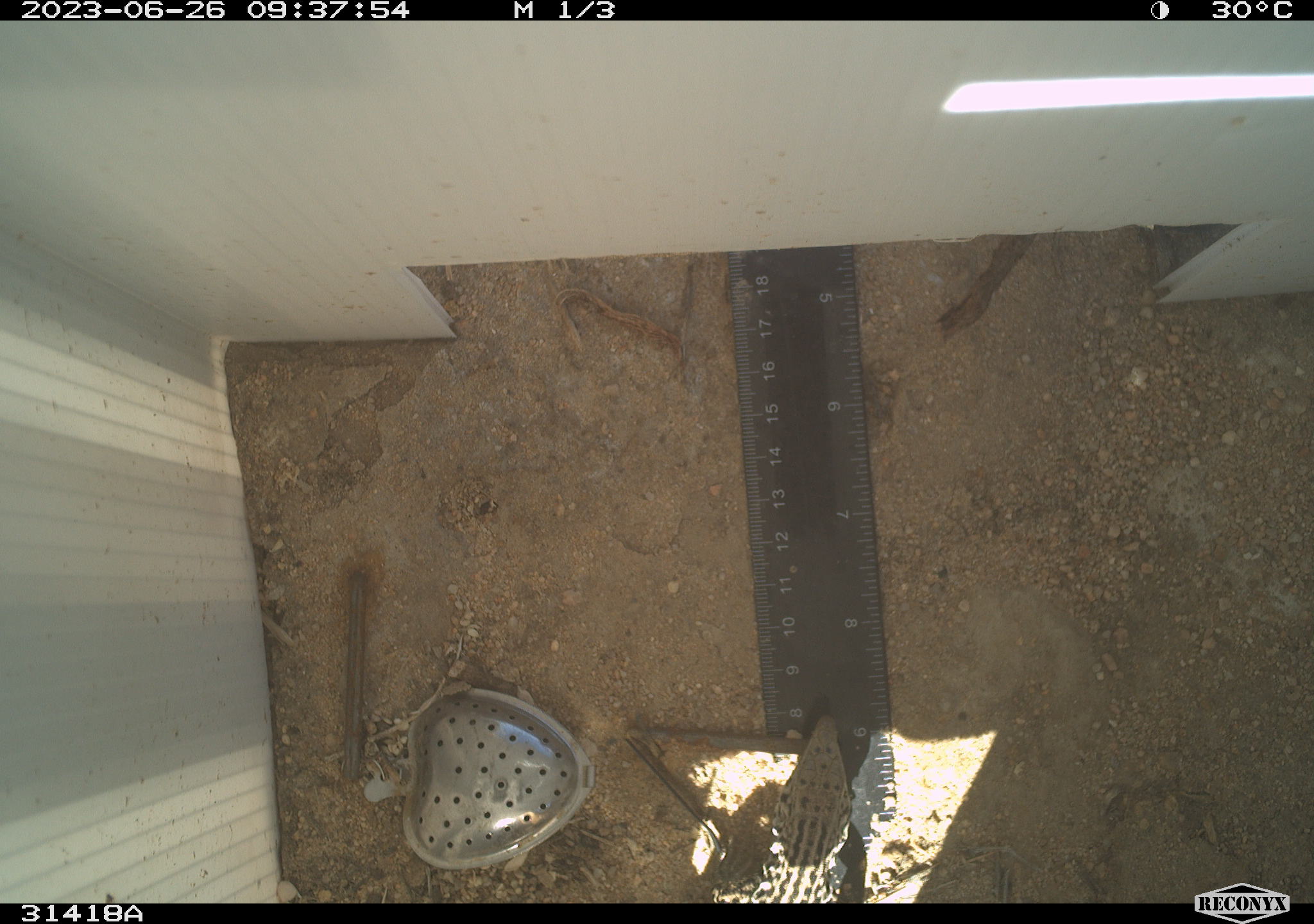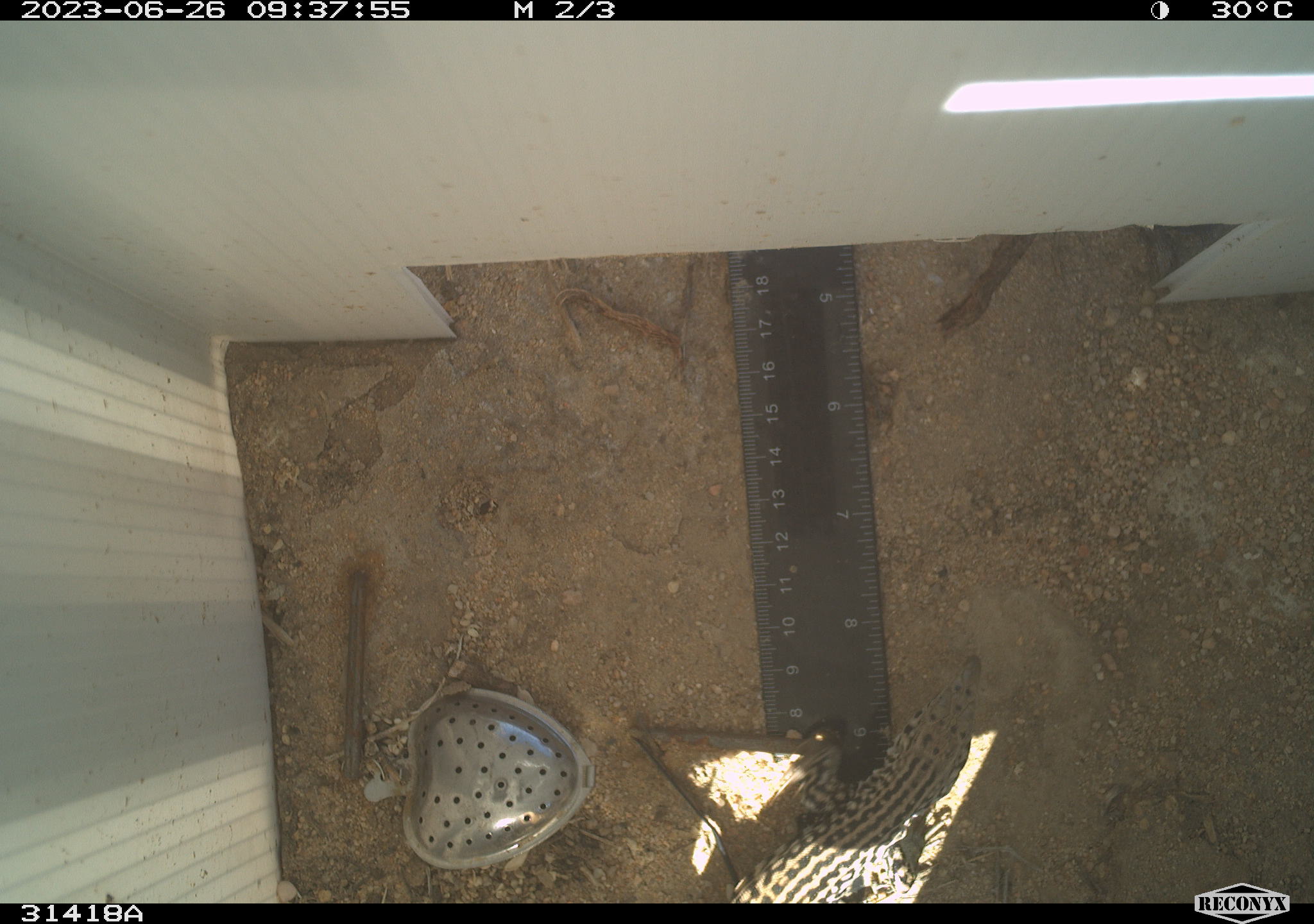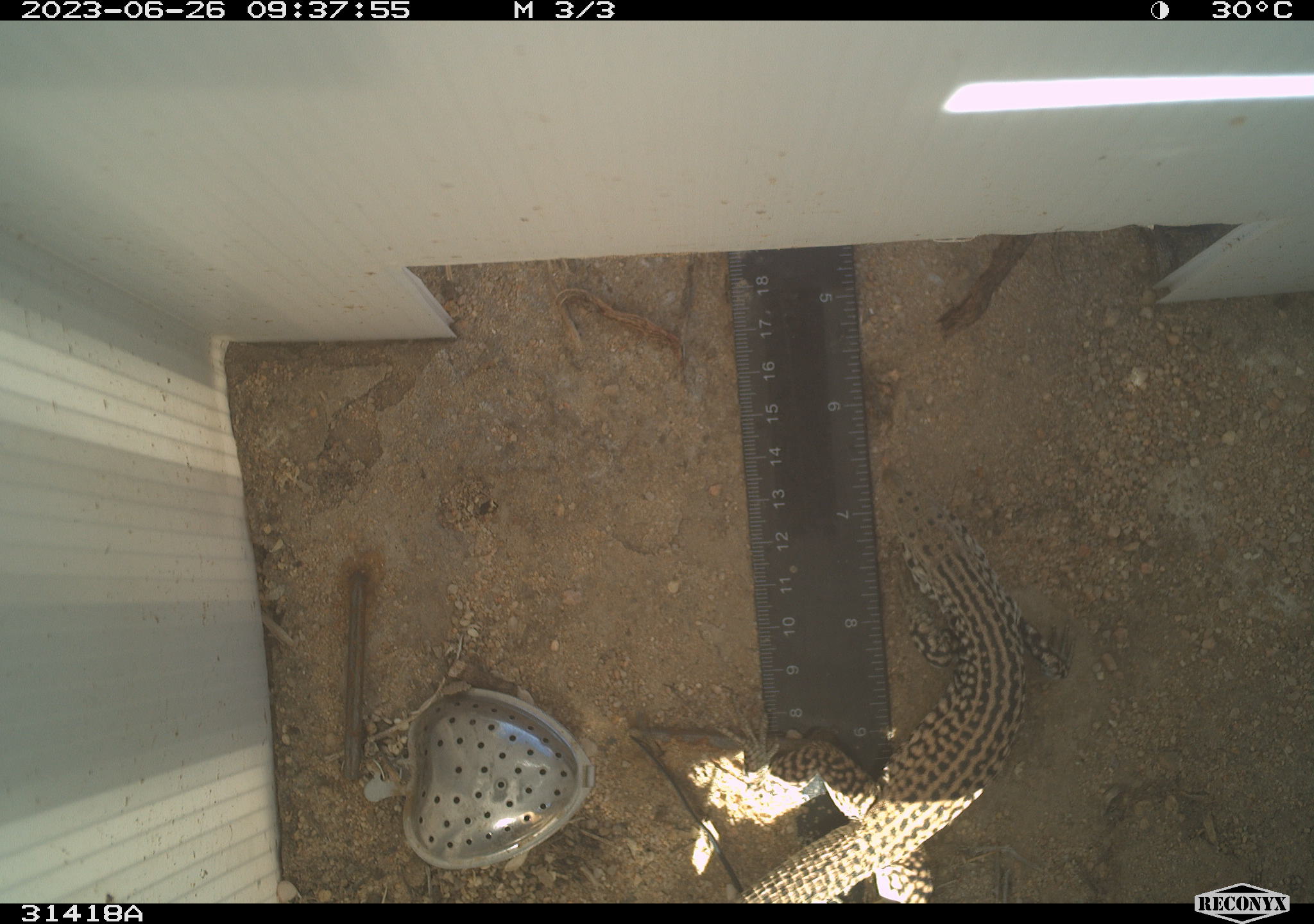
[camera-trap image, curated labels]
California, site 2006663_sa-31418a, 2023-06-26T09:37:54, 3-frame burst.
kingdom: Animalia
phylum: Chordata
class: Reptilia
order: Squamata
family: Teiidae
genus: Aspidoscelis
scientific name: Aspidoscelis tigris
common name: western whiptail